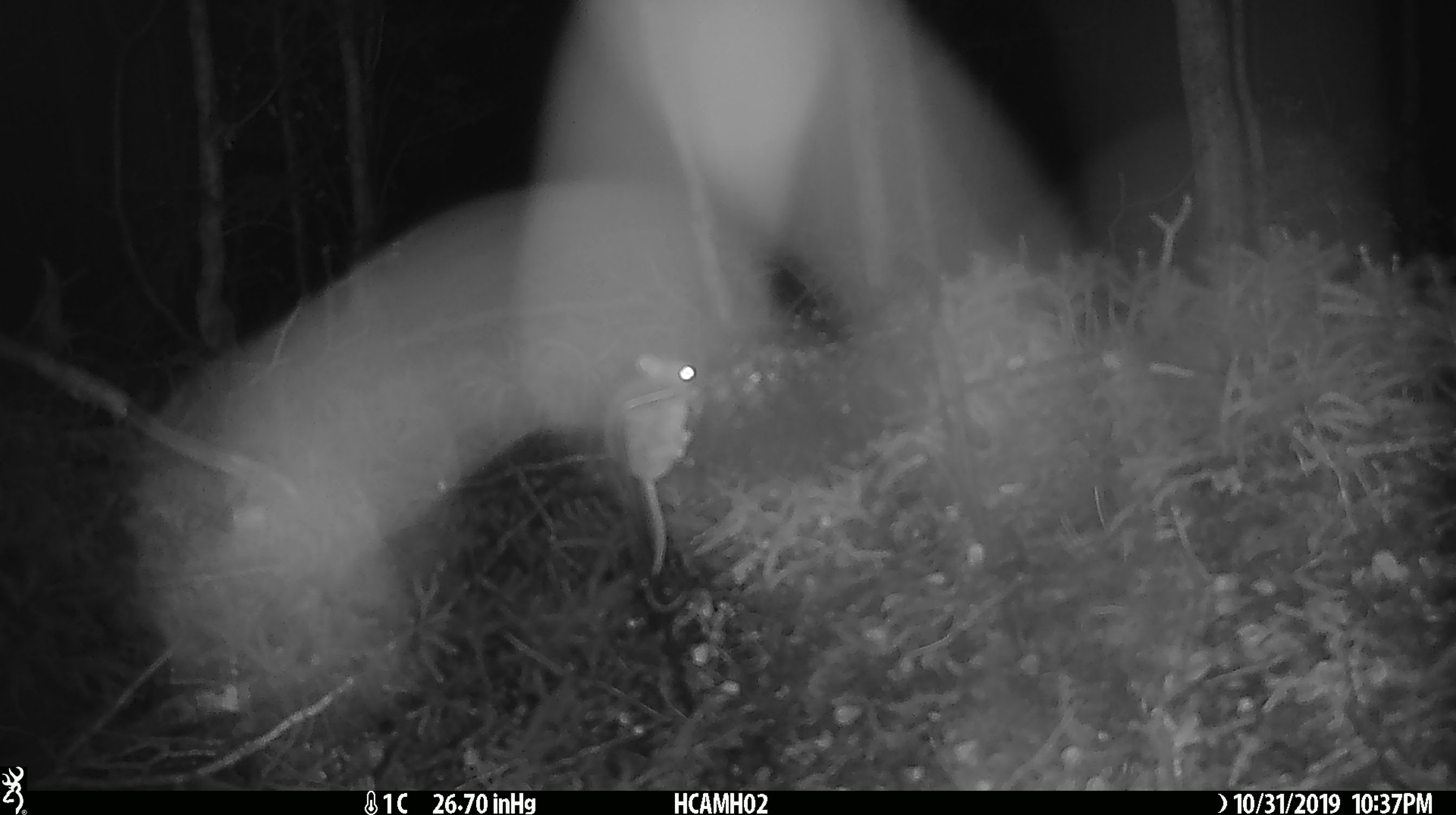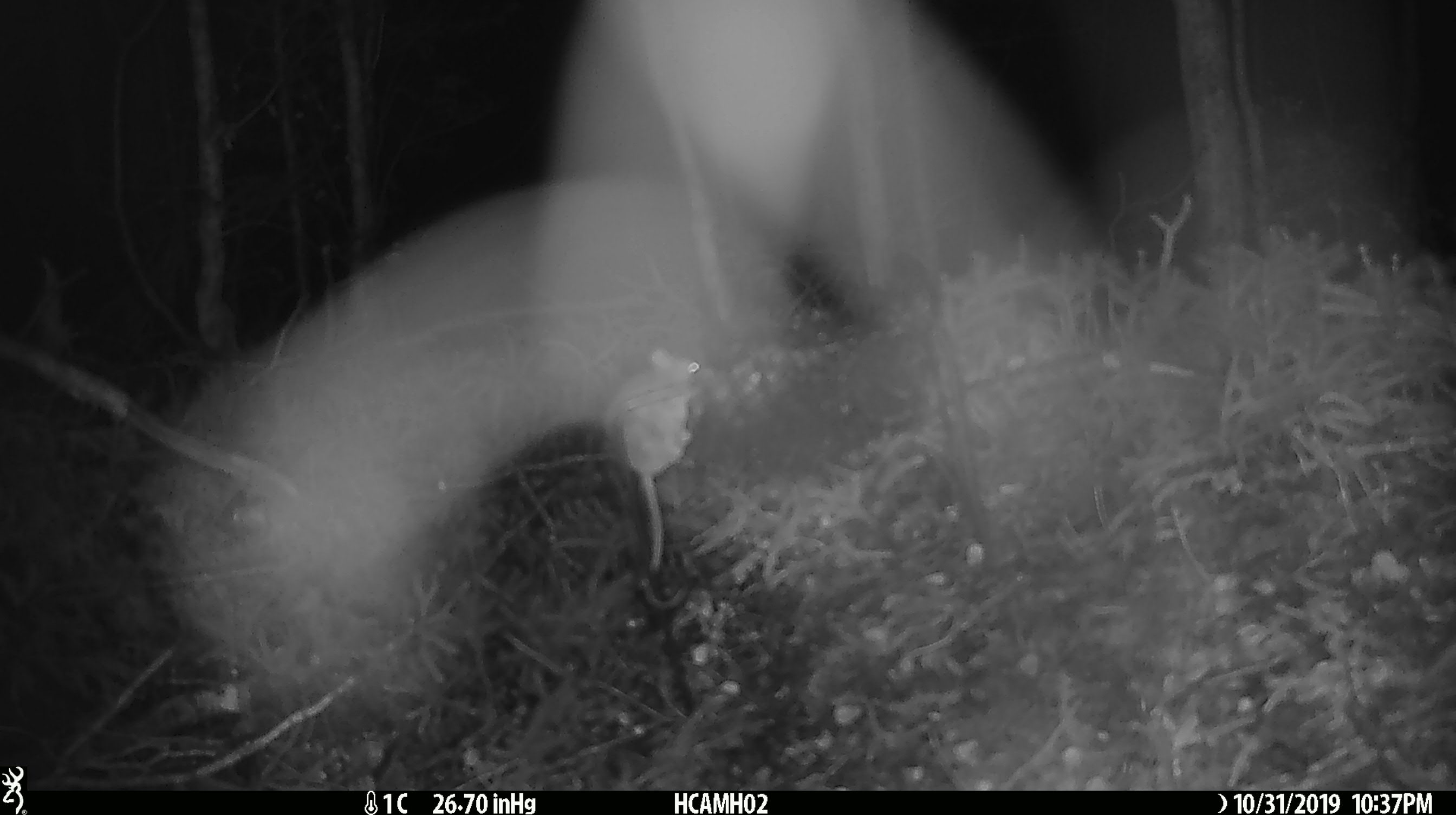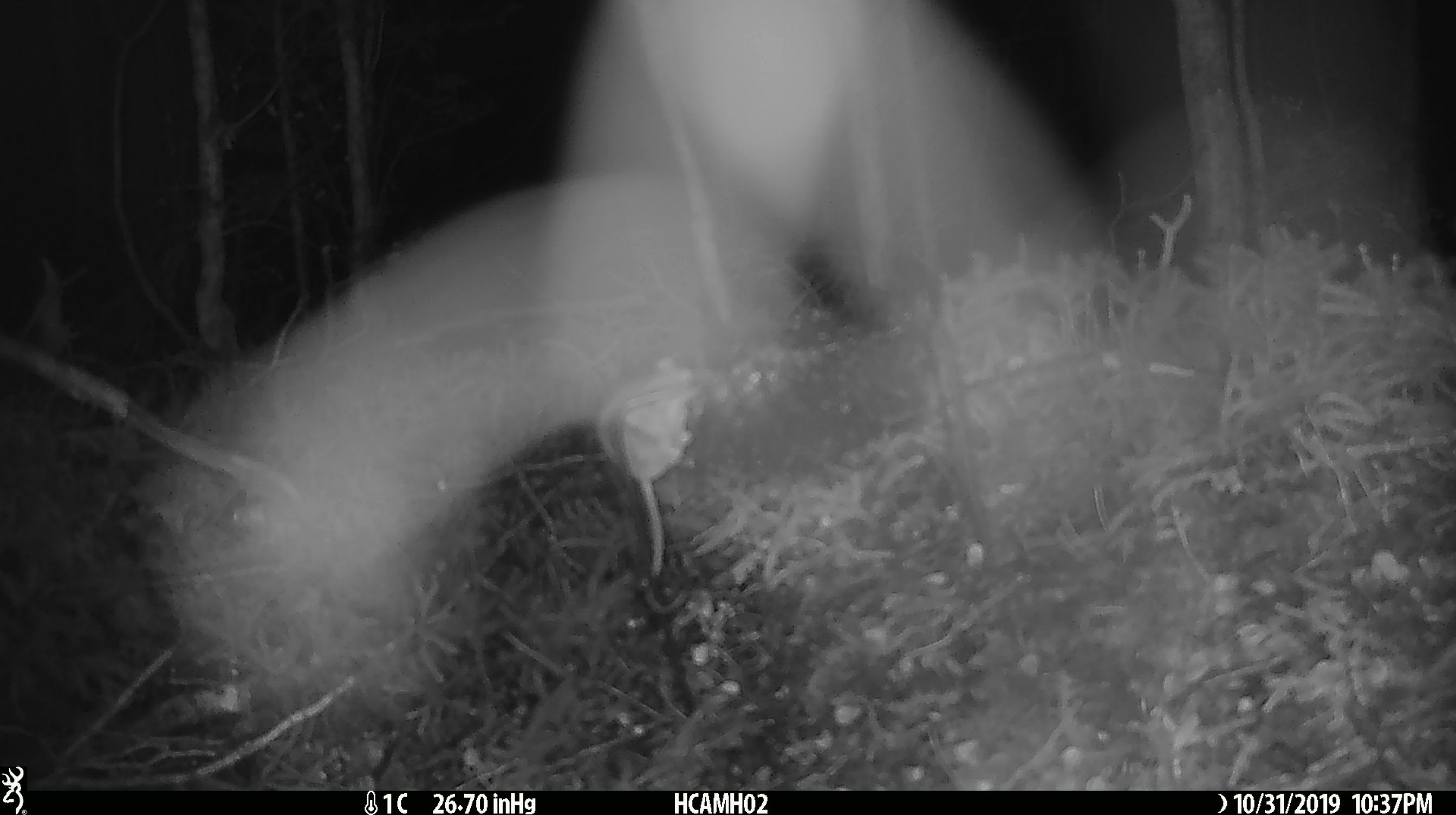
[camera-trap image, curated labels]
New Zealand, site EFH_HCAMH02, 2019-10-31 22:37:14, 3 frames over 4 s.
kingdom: Animalia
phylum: Chordata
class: Mammalia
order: Rodentia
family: Muridae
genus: Mus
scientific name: Mus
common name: mouse